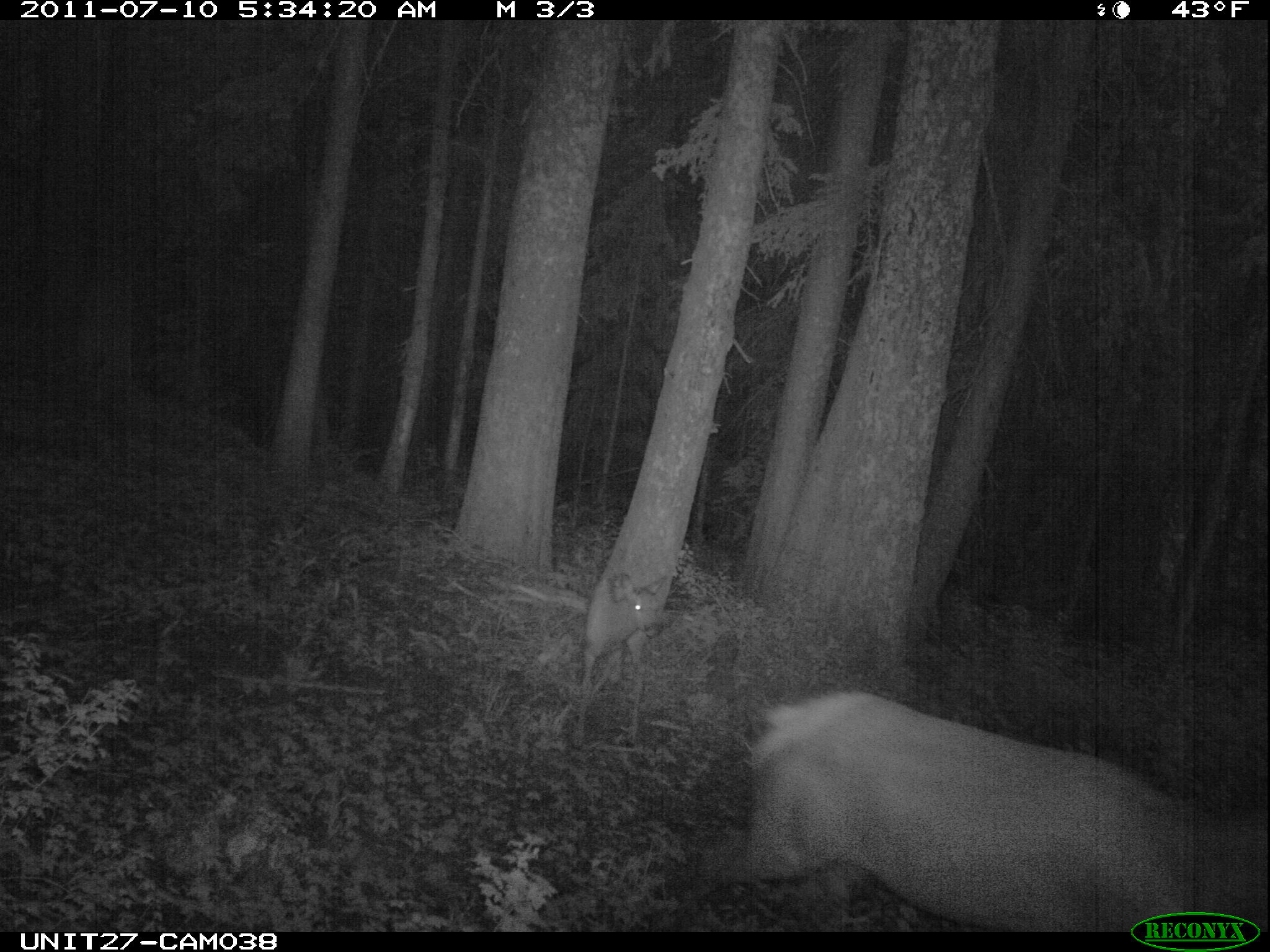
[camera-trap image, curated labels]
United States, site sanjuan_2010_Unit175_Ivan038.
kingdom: Animalia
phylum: Chordata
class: Mammalia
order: Artiodactyla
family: Cervidae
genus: Cervus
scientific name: Cervus elaphus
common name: red deer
Cervus elaphus (red deer).